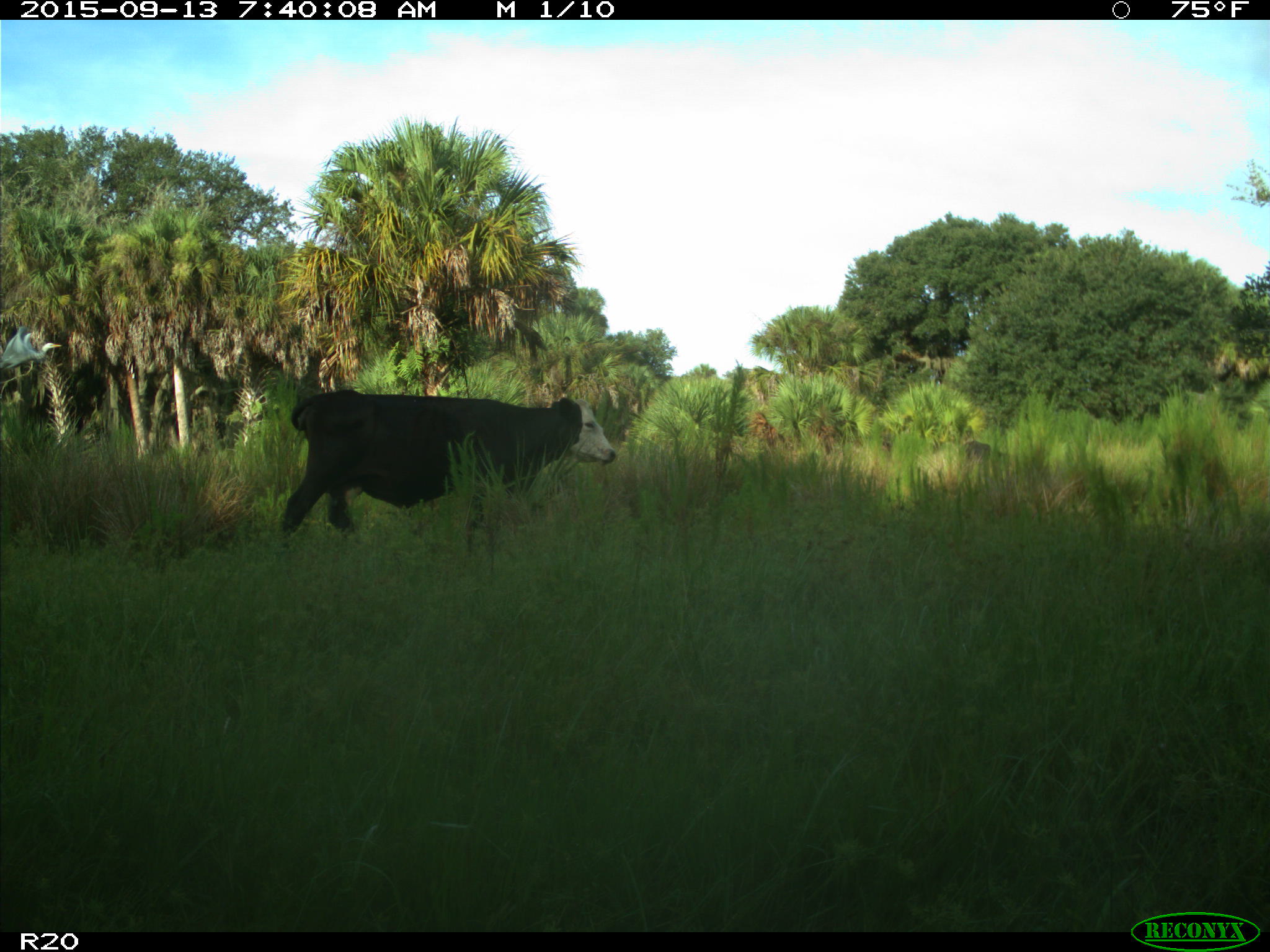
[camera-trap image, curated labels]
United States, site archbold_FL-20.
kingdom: Animalia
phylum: Chordata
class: Mammalia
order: Artiodactyla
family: Bovidae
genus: Bos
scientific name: Bos taurus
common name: domestic cow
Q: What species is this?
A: Bos taurus (domestic cow).